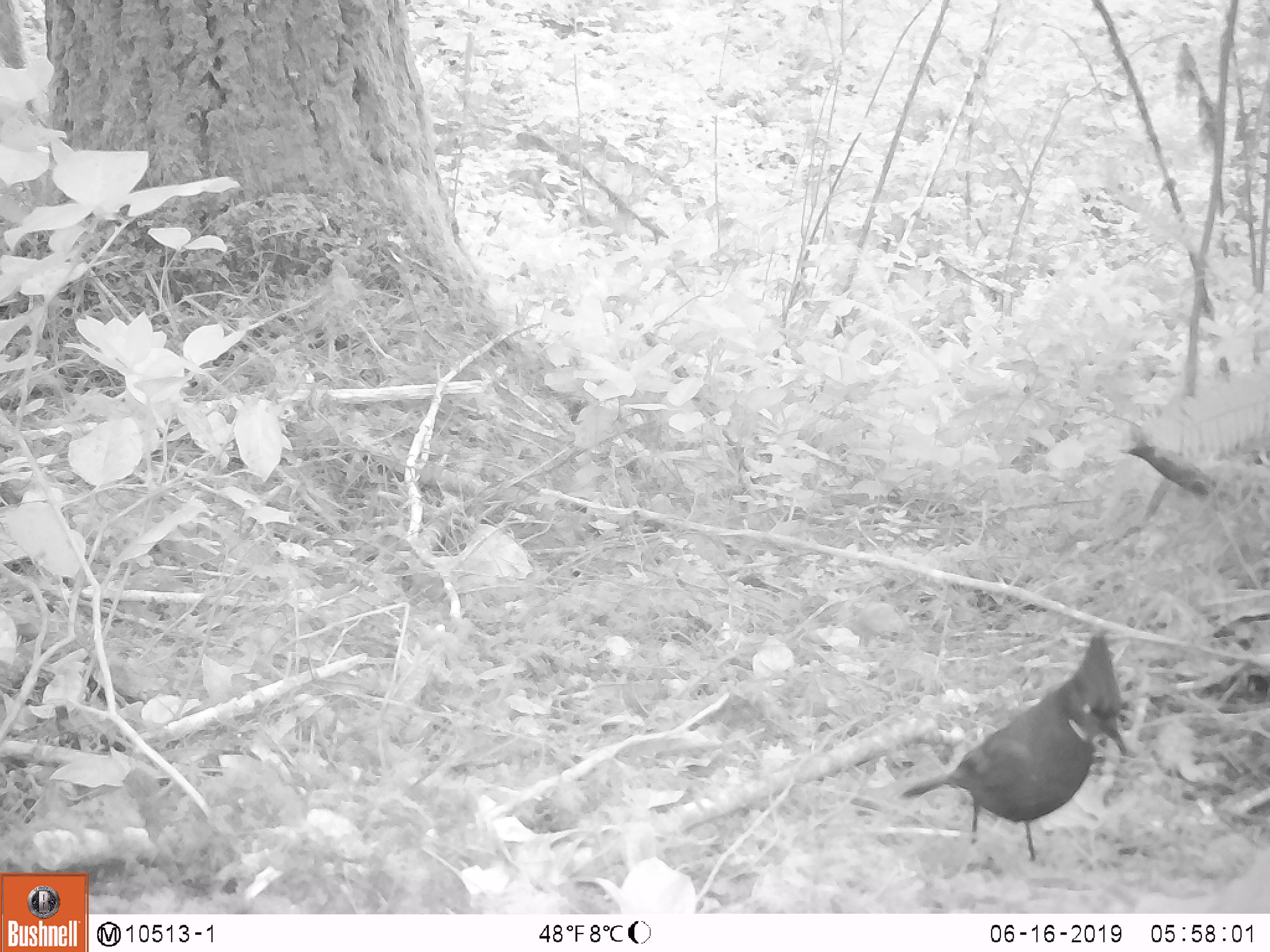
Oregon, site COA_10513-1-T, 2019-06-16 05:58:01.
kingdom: Animalia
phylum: Chordata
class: Aves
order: Passeriformes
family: Corvidae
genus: Cyanocitta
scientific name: Cyanocitta stelleri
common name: steller's jay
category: stellers jay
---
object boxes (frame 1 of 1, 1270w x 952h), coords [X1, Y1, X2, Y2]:
stellers jay: [896, 635, 1136, 858]